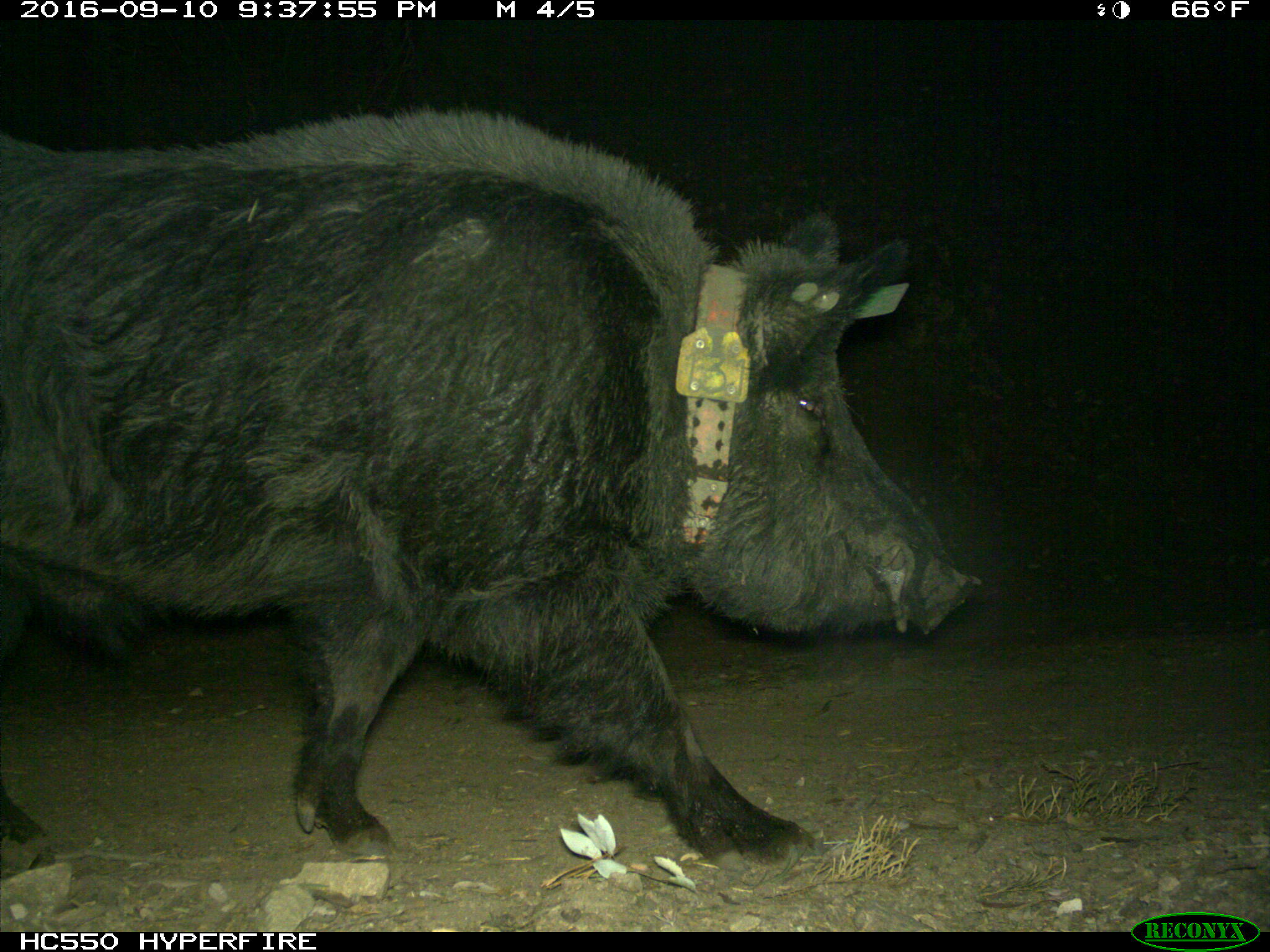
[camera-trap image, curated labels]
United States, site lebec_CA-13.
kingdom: Animalia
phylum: Chordata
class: Mammalia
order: Artiodactyla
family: Suidae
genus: Sus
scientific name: Sus scrofa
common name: wild boar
Sus scrofa (wild boar).